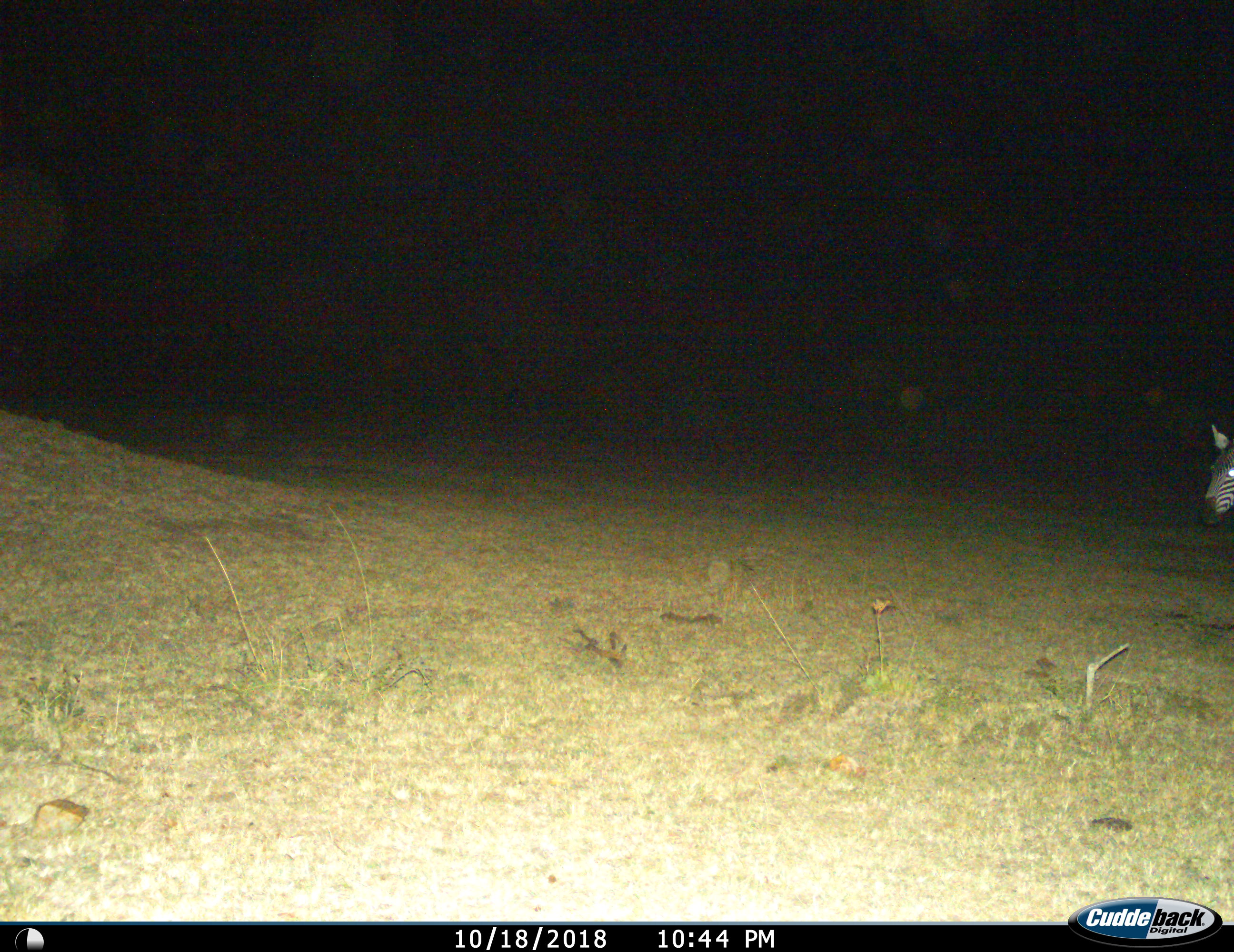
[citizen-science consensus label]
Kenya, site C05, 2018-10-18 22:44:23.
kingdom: Animalia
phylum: Chordata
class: Mammalia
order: Perissodactyla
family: Equidae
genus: Equus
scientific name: Equus quagga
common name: plains zebra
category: zebra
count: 1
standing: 90%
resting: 10%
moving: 10%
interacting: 0%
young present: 0%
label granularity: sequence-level